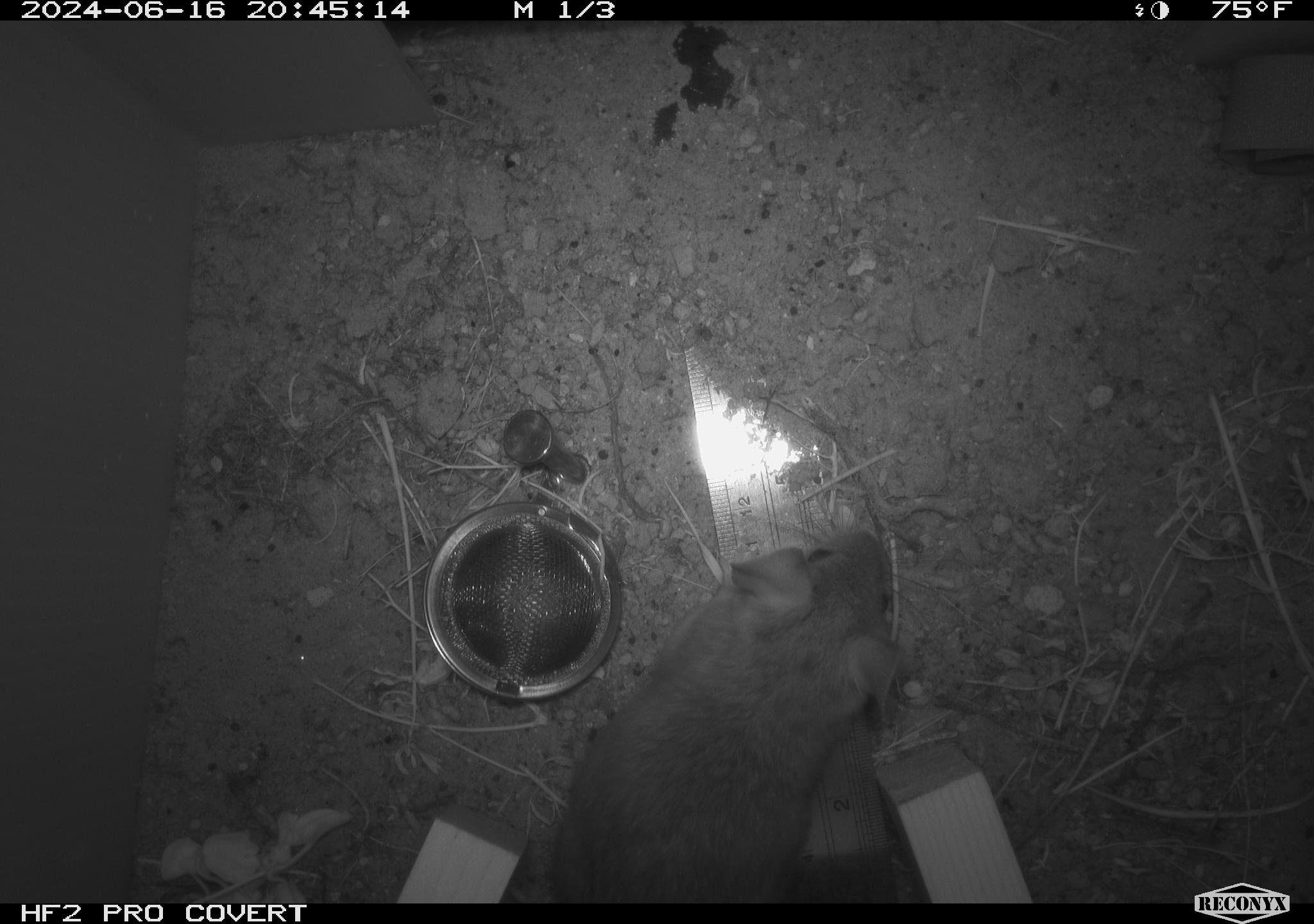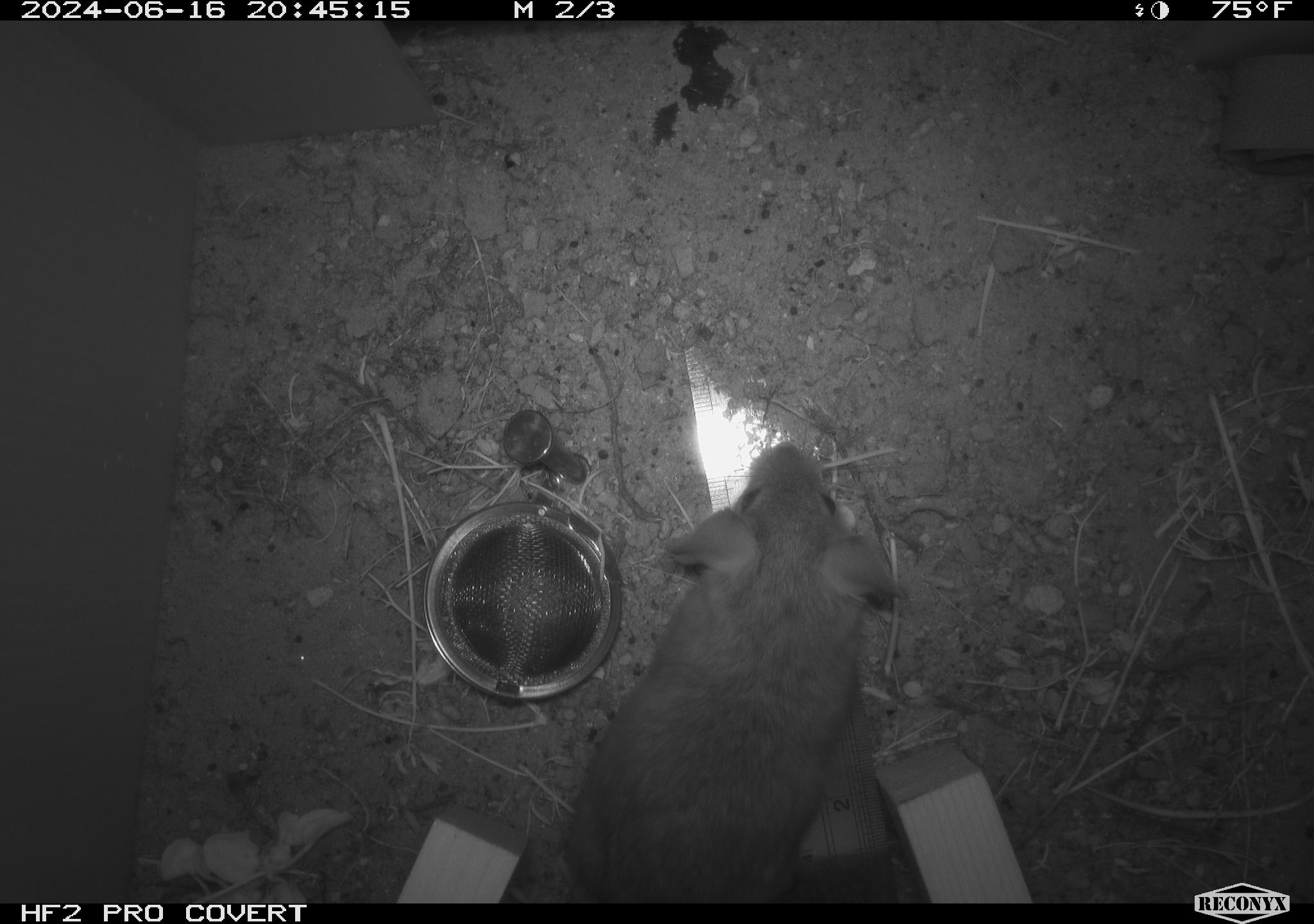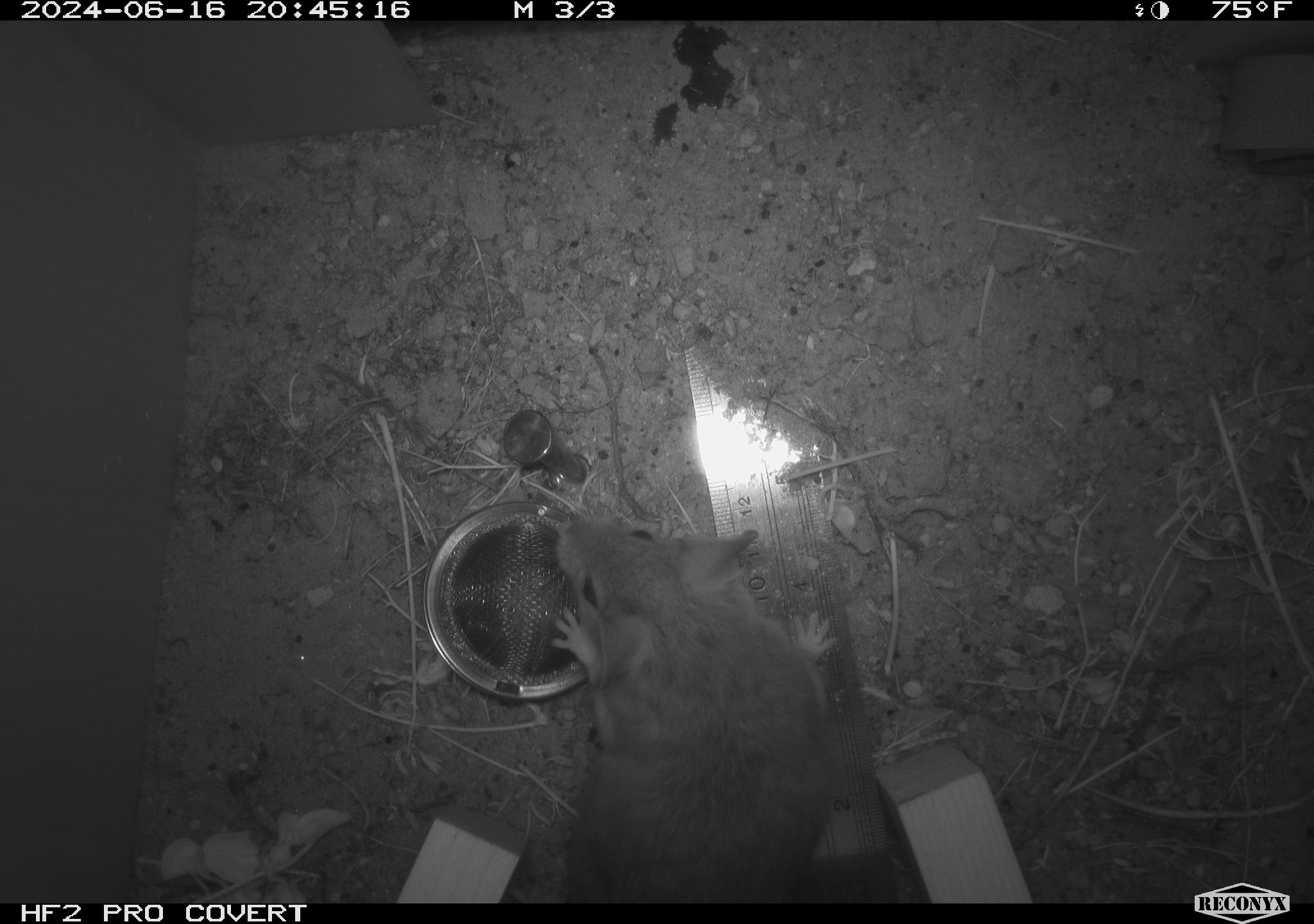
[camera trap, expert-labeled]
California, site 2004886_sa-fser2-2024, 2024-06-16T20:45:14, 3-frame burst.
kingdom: Animalia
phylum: Chordata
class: Mammalia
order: Rodentia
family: Cricetidae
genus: Neotoma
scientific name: Neotoma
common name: pack rat or woodrat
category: neotoma species